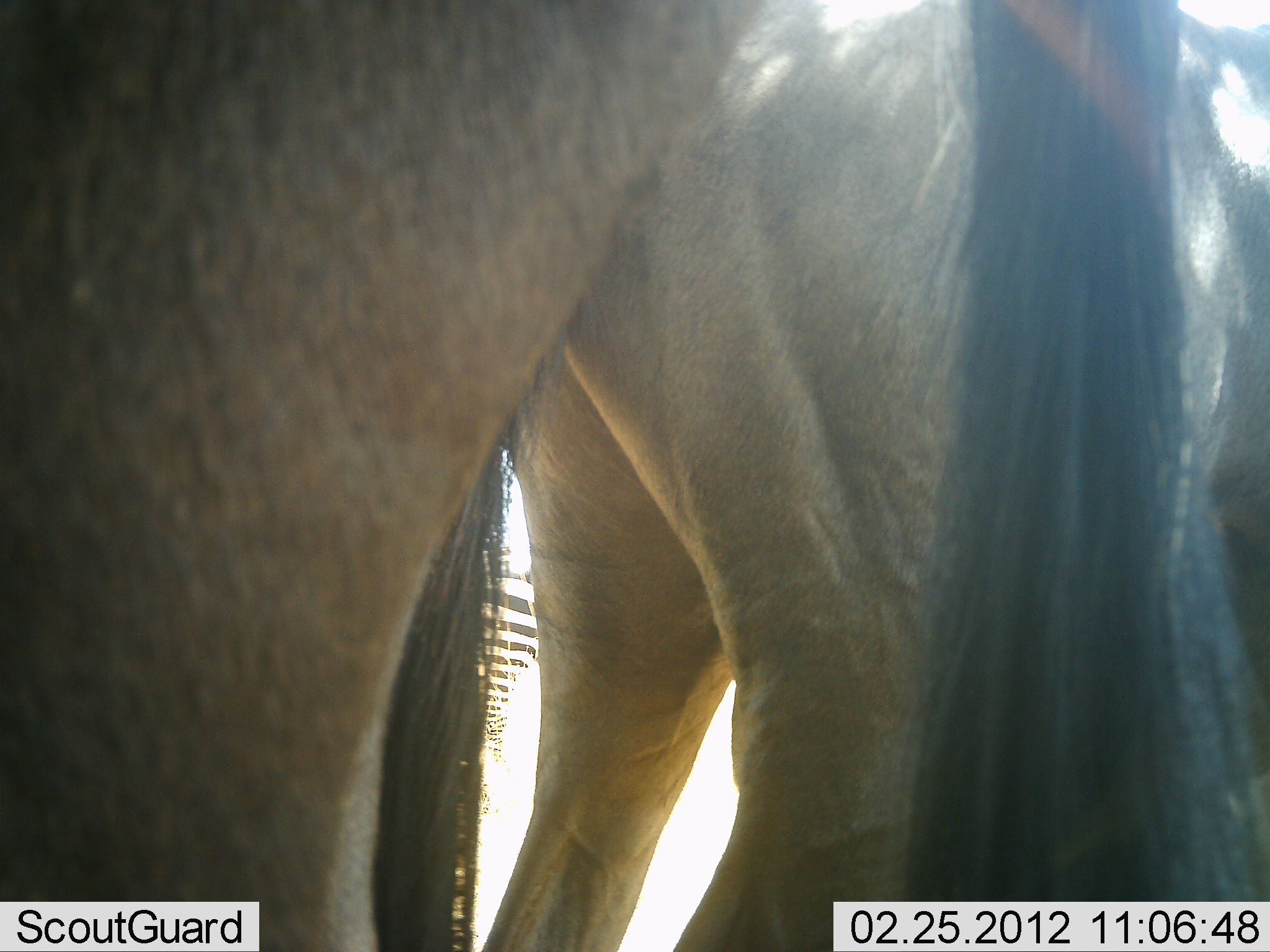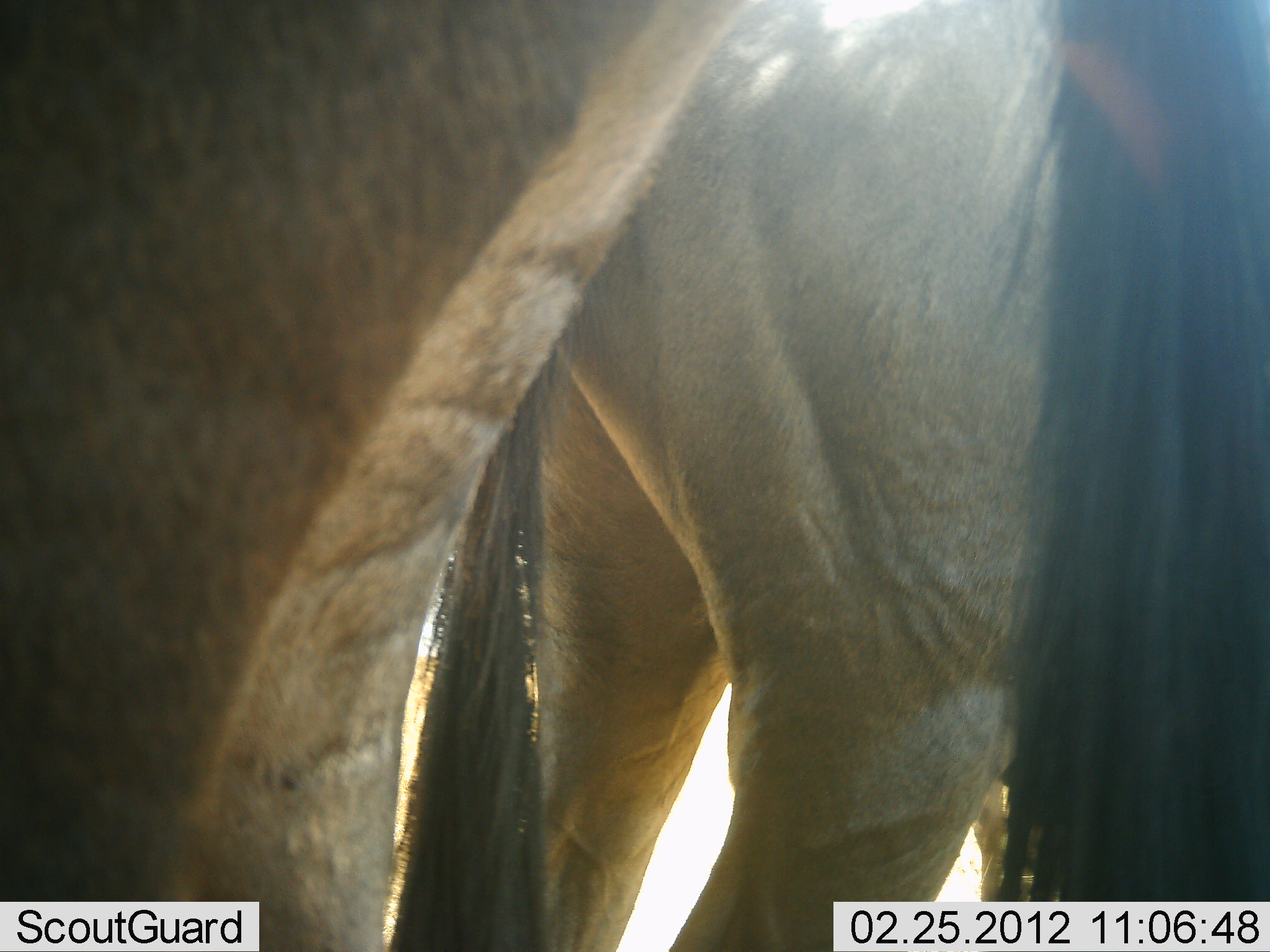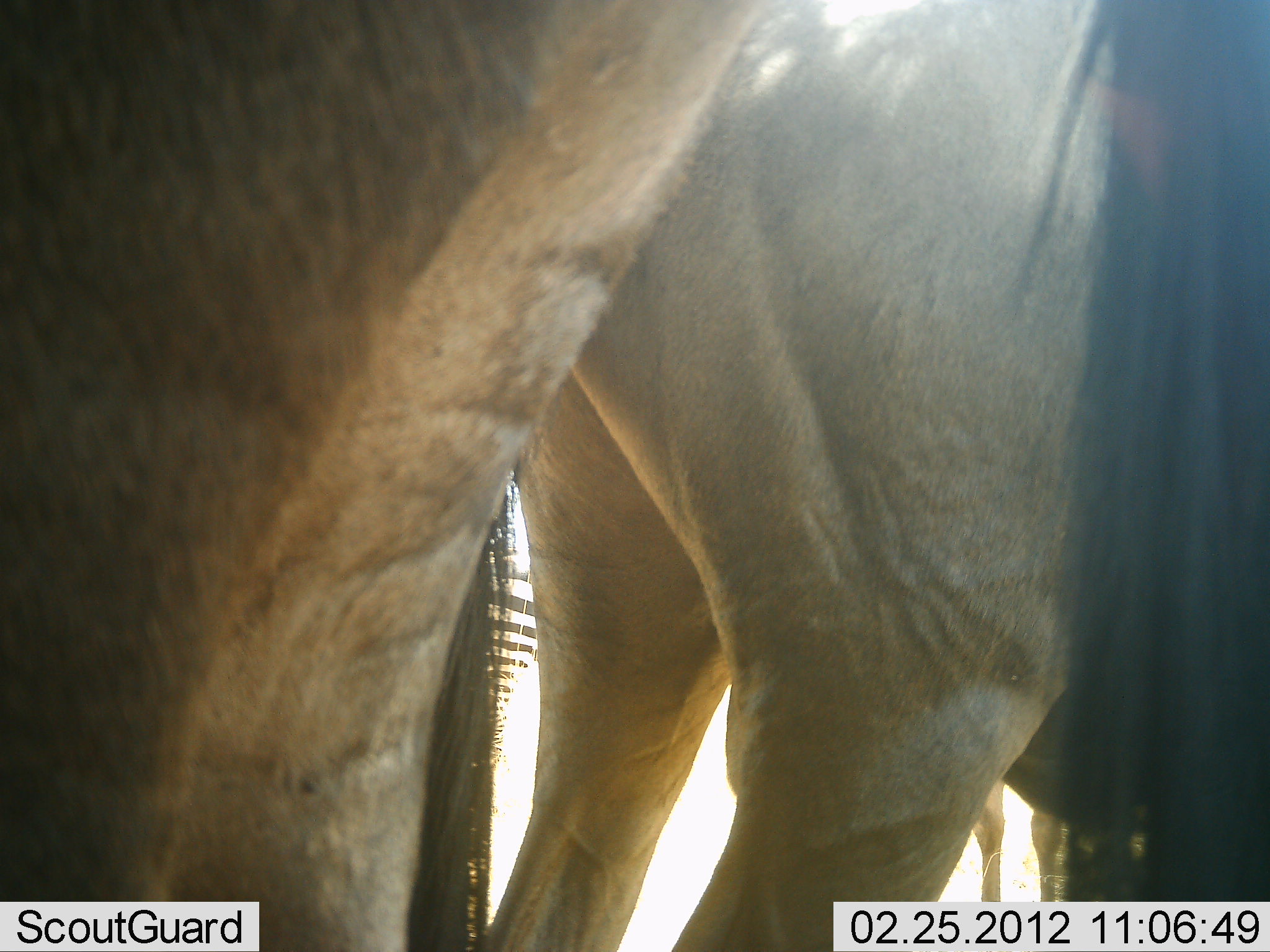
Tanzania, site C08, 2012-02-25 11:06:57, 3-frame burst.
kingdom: Animalia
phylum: Chordata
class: Mammalia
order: Artiodactyla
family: Bovidae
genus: Connochaetes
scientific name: Connochaetes taurinus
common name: blue wildebeest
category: wildebeest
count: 2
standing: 100%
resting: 0%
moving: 0%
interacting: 0%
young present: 7%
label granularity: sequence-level